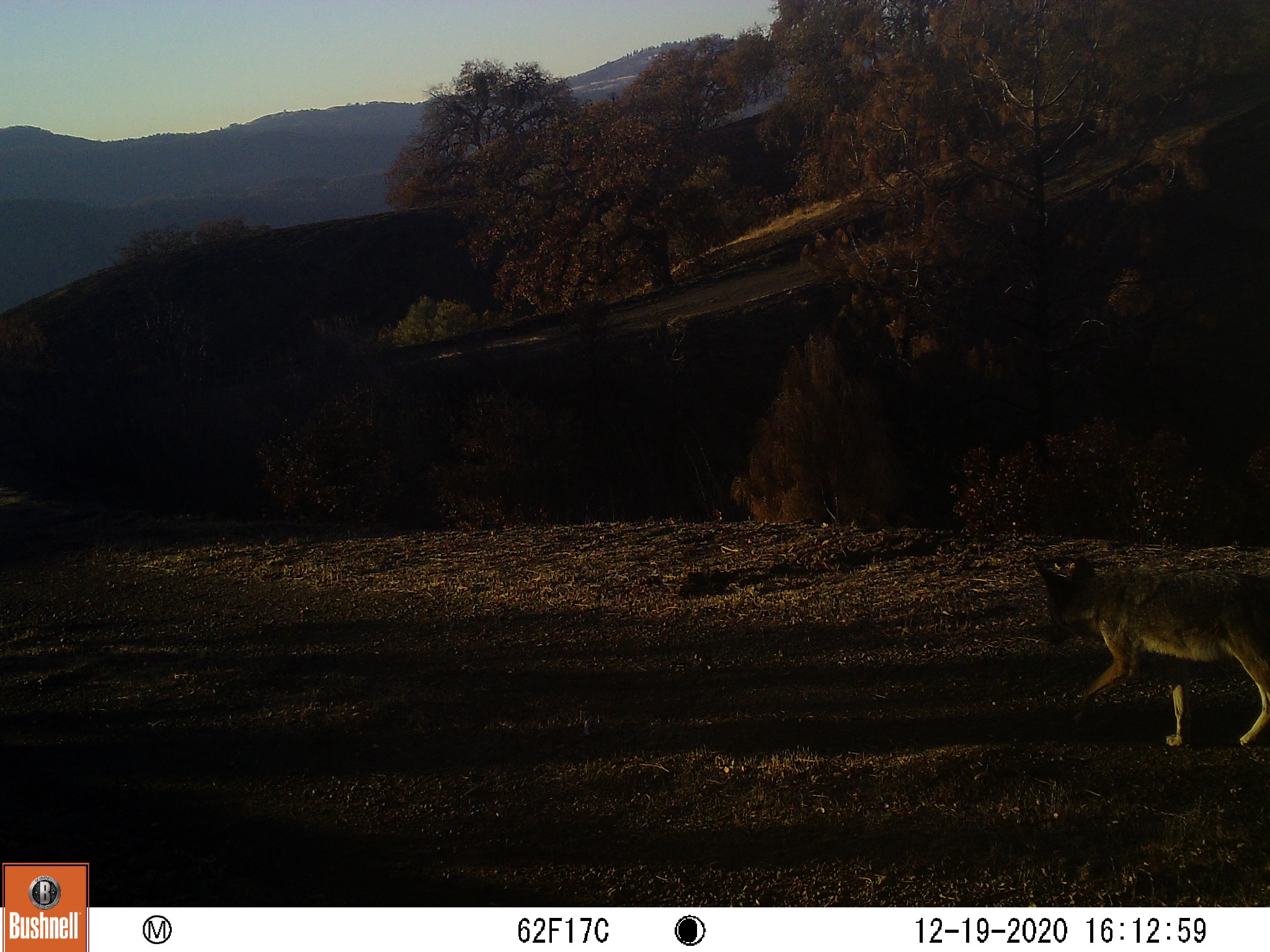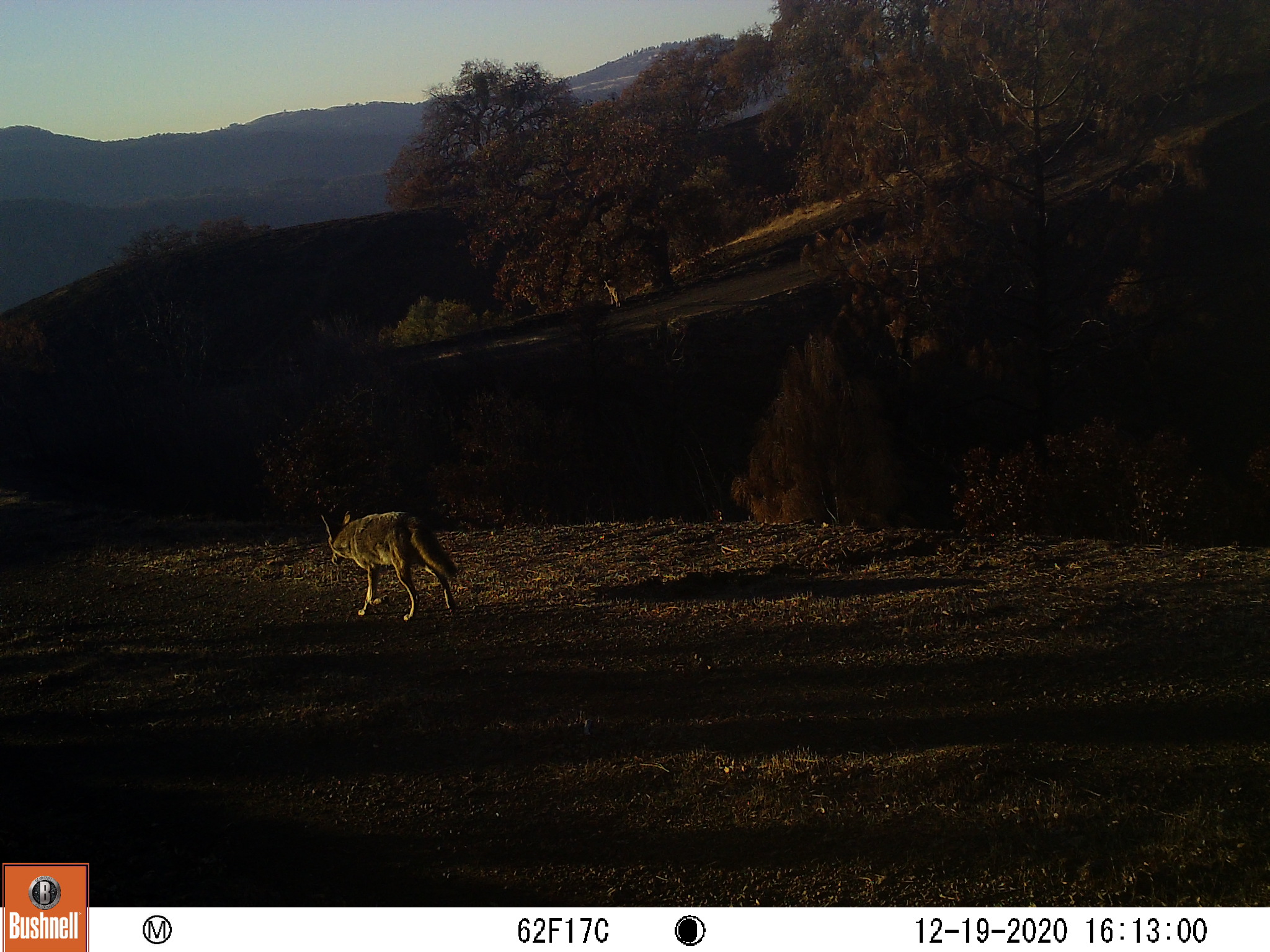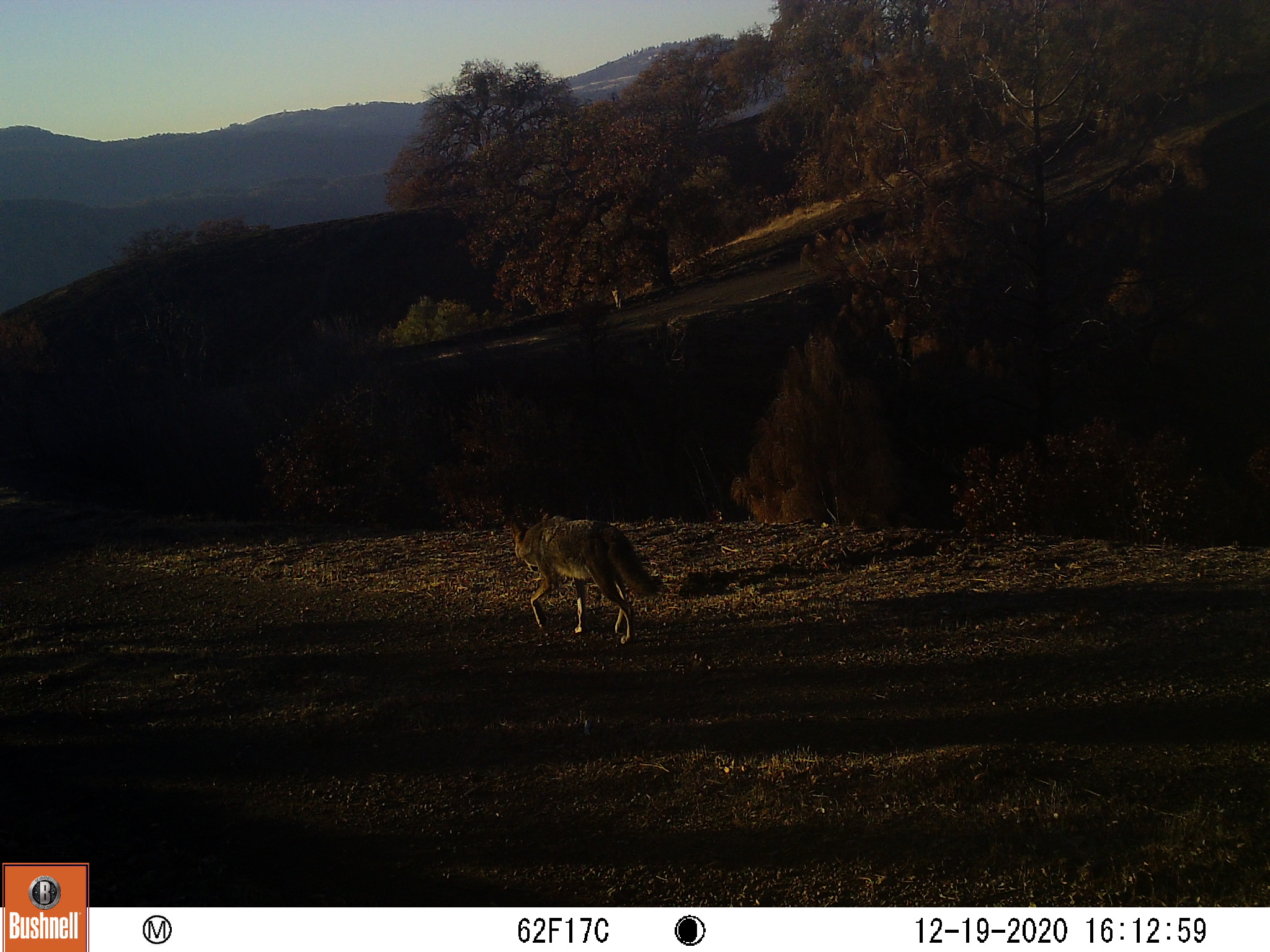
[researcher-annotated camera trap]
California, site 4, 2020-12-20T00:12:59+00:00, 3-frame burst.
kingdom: Animalia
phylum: Chordata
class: Mammalia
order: Carnivora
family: Canidae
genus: Canis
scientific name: Canis latrans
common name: coyote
Coyote (Canis latrans).